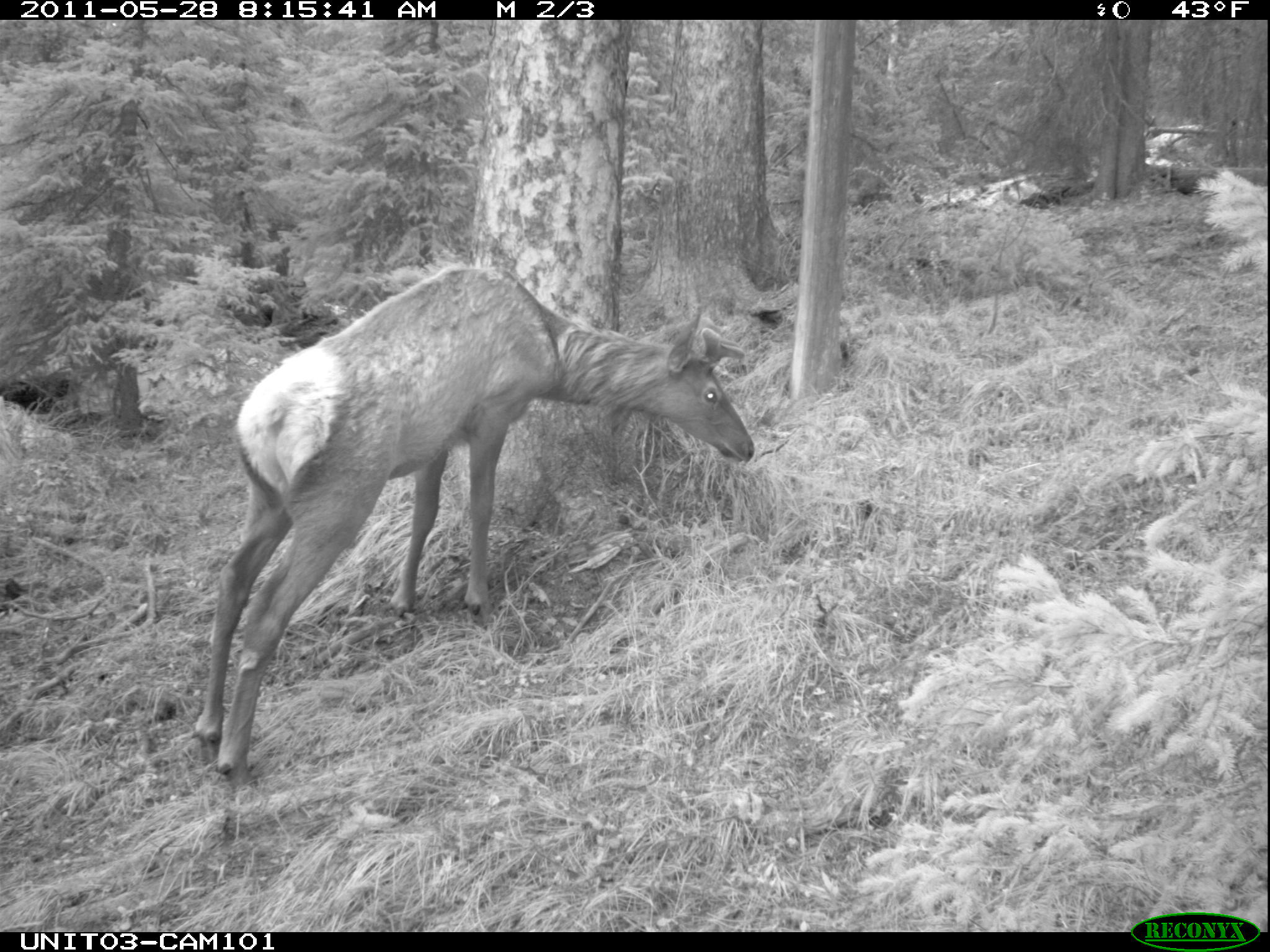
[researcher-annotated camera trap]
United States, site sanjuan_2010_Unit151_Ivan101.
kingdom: Animalia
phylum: Chordata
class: Mammalia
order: Artiodactyla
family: Cervidae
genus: Cervus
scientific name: Cervus elaphus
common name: red deer